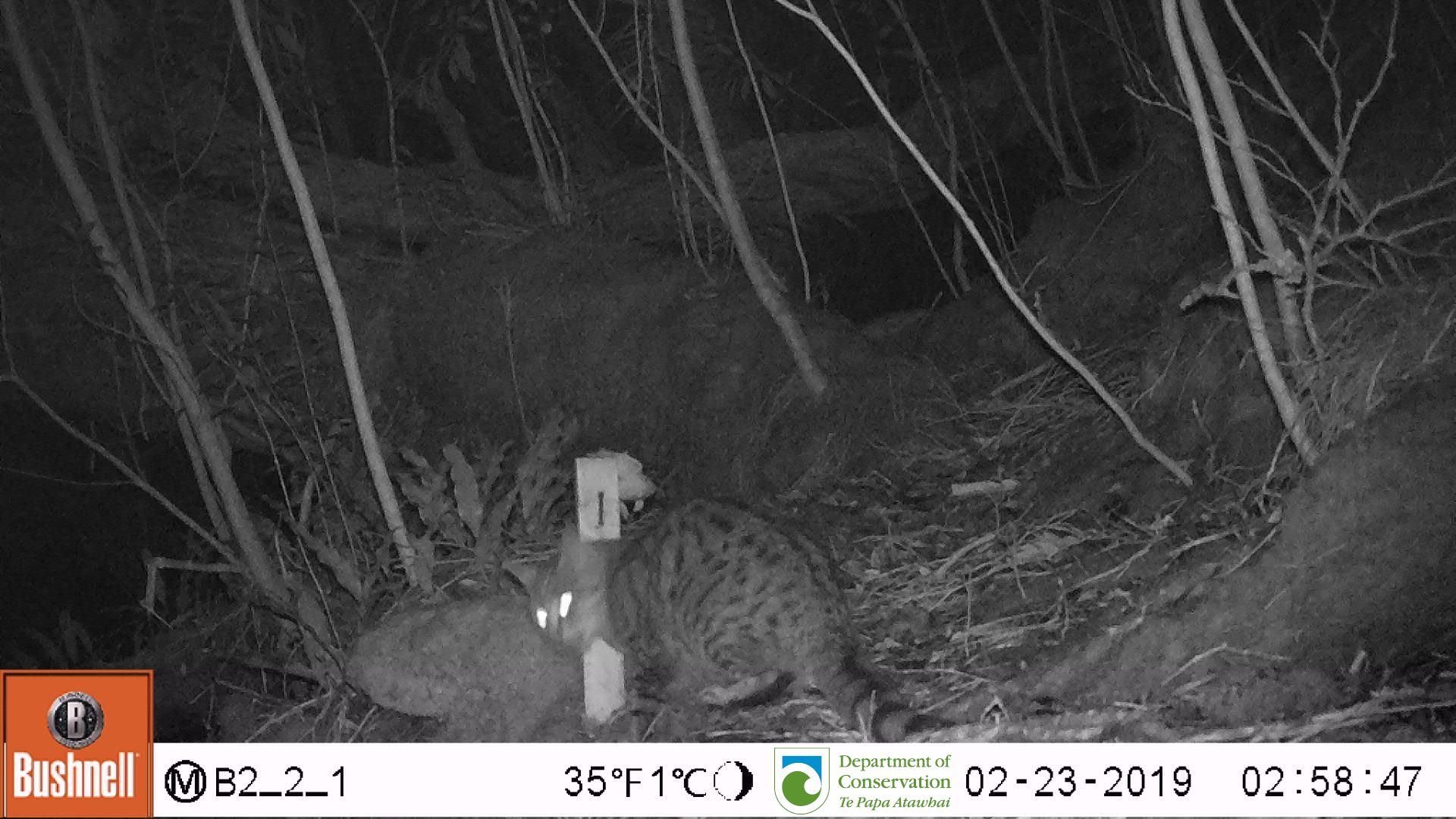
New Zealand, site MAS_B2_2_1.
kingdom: Animalia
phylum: Chordata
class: Mammalia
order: Carnivora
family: Felidae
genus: Felis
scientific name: Felis catus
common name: domestic cat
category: cat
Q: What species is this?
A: Cat (domestic cat) (Felis catus).